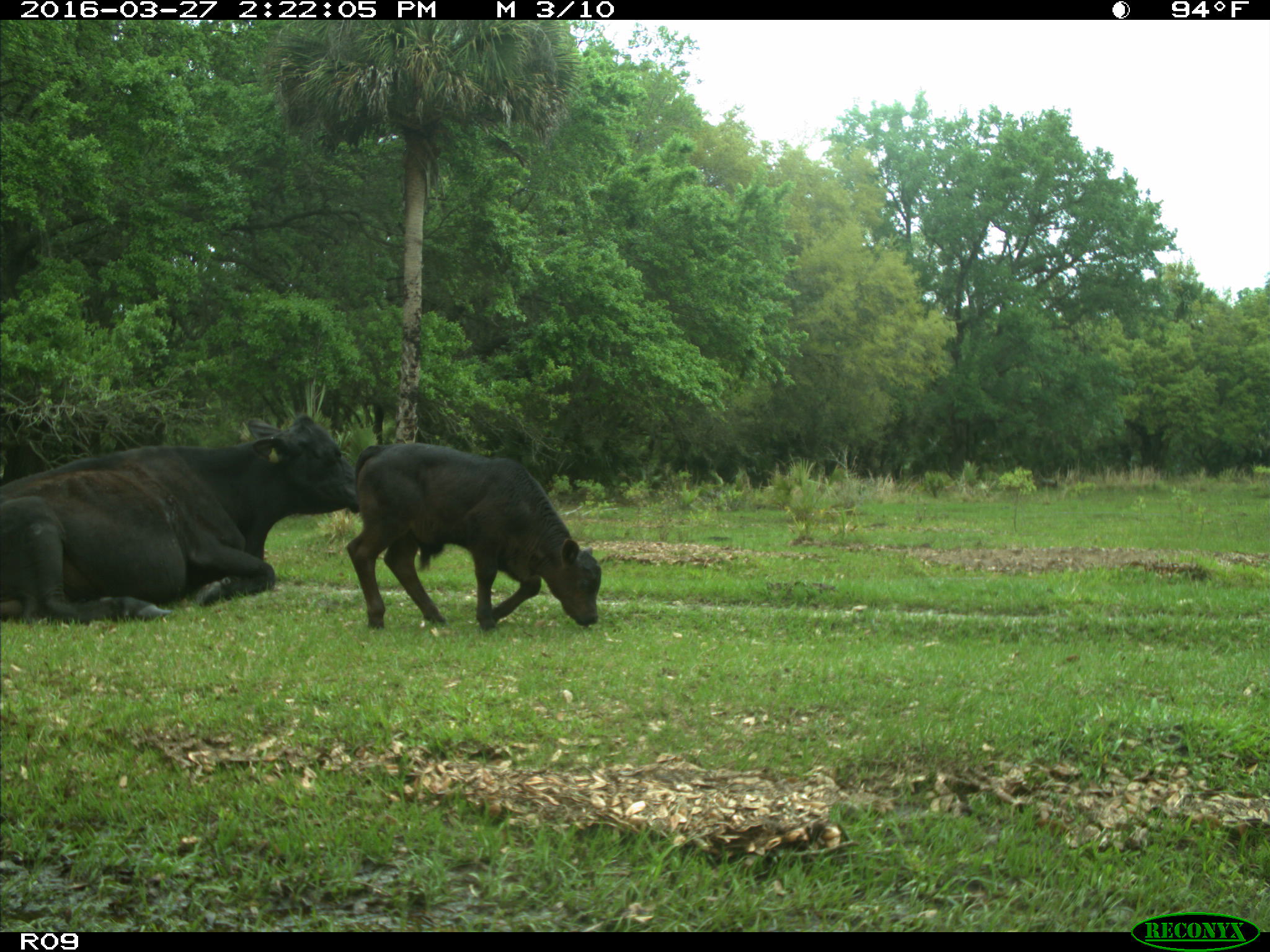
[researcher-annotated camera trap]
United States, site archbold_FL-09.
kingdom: Animalia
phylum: Chordata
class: Mammalia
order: Artiodactyla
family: Bovidae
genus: Bos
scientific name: Bos taurus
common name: domestic cow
Bos taurus (domestic cow).